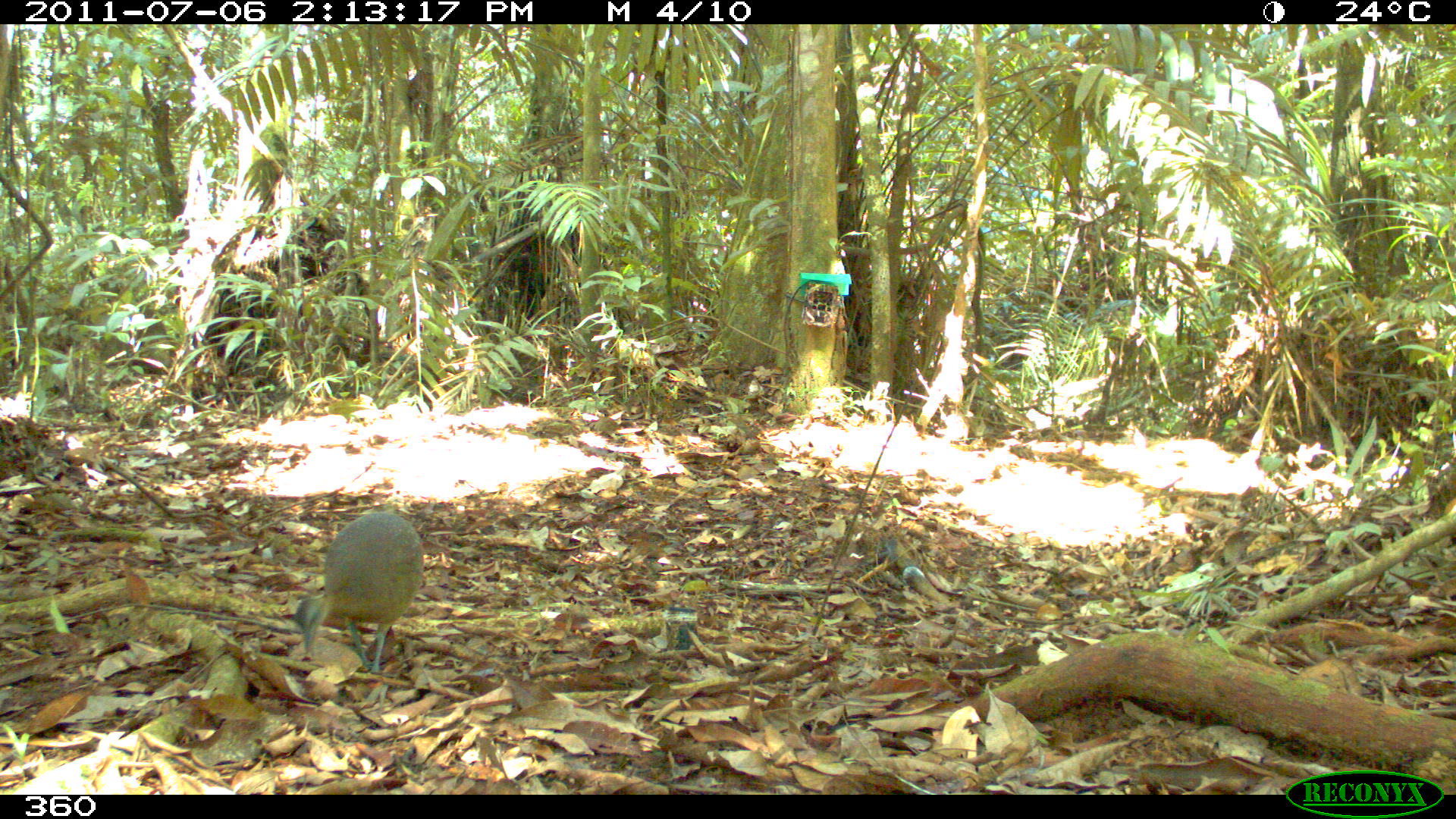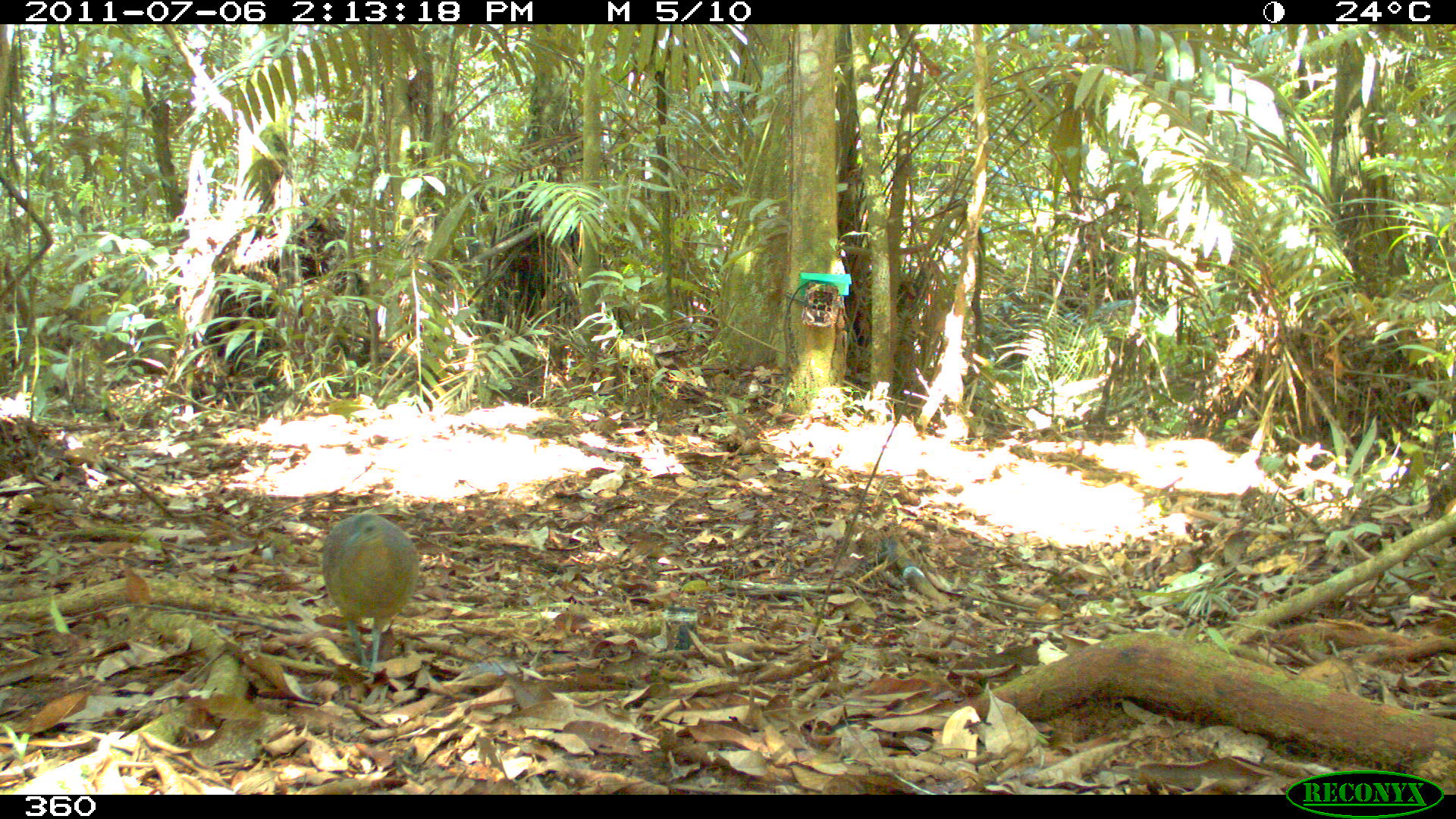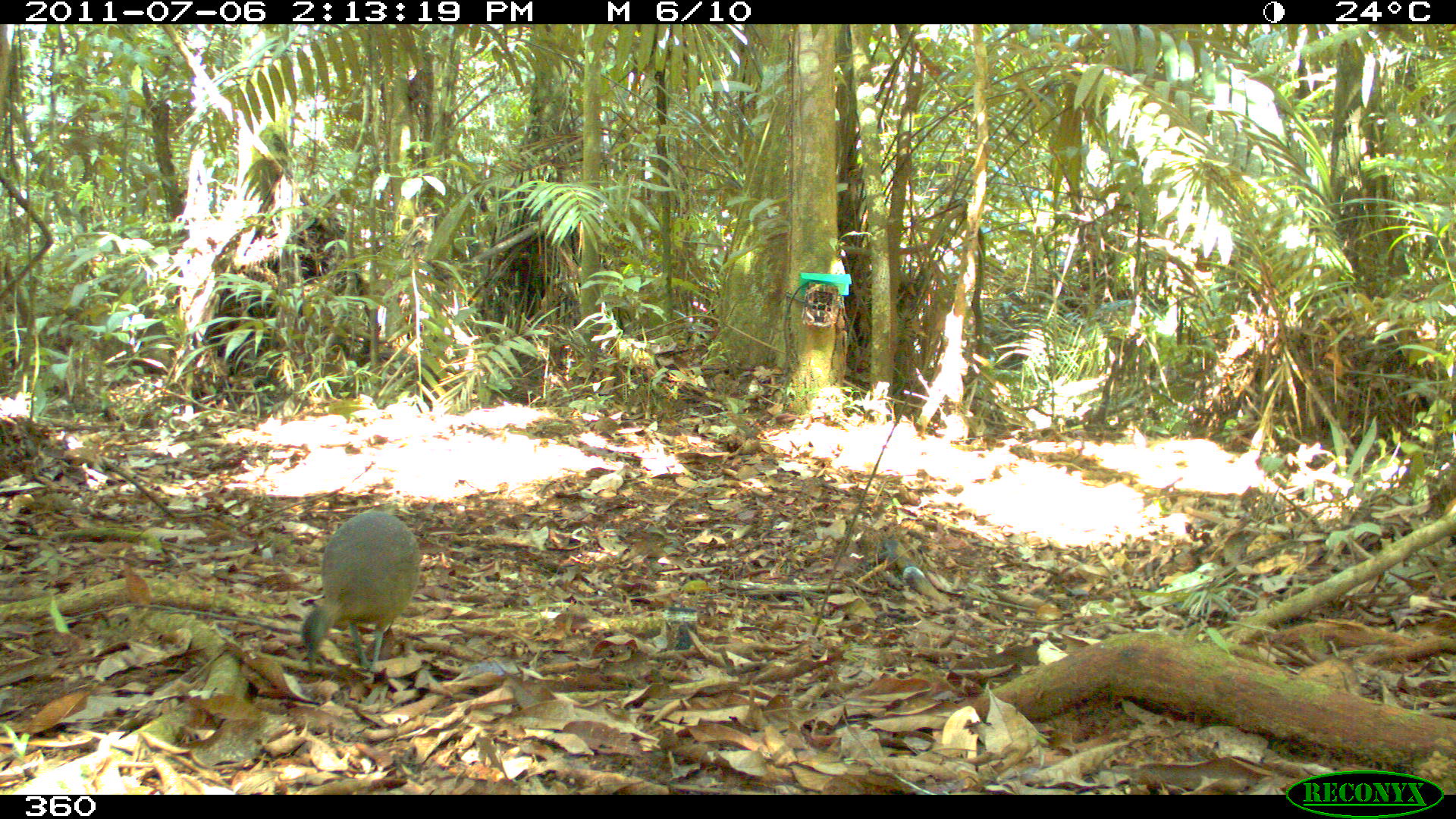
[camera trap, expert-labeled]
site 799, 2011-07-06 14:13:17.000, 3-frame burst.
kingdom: Animalia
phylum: Chordata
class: Aves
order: Galliformes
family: Phasianidae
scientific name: Phasianidae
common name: quails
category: quail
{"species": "quail (quails) (Phasianidae)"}